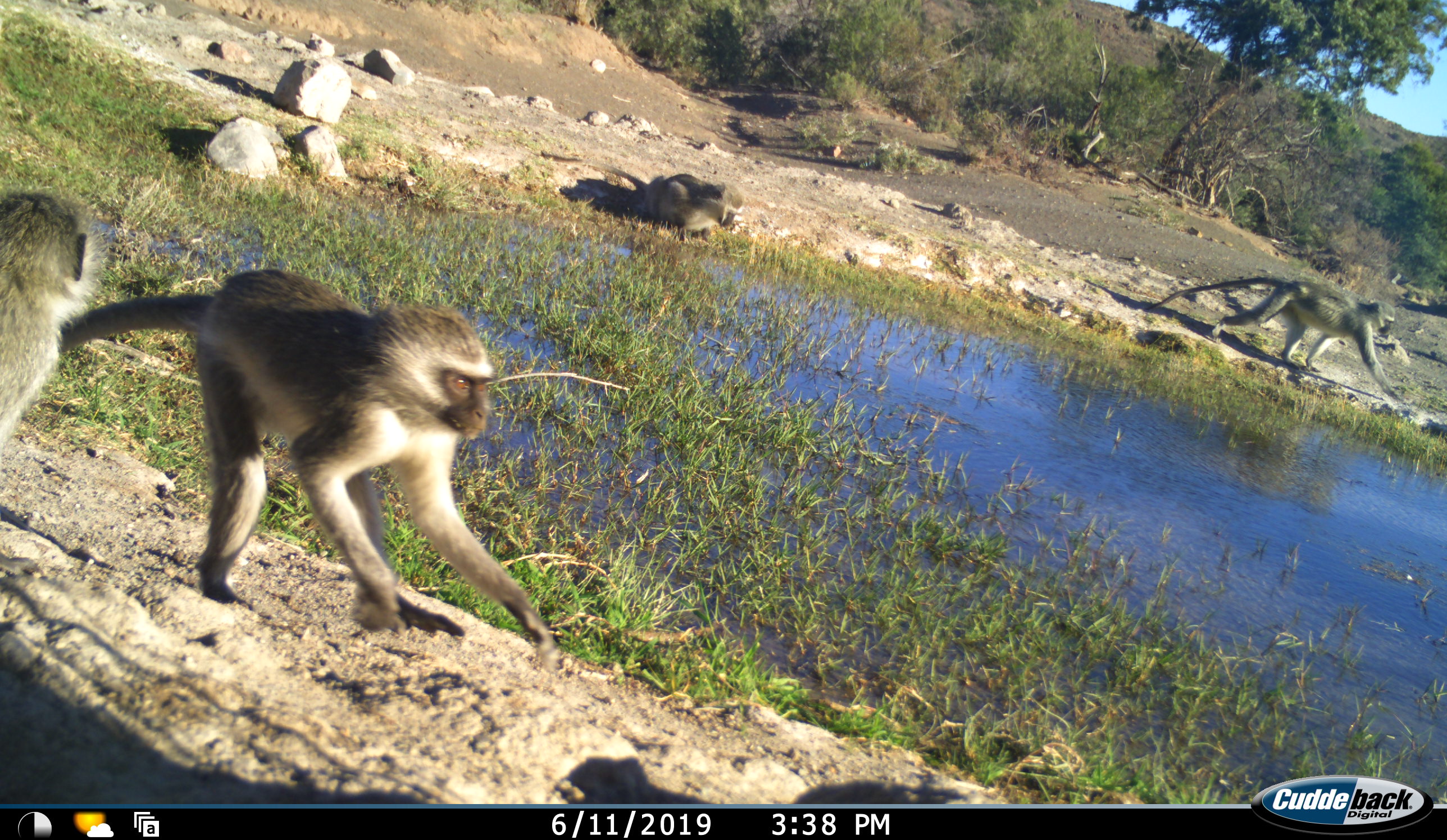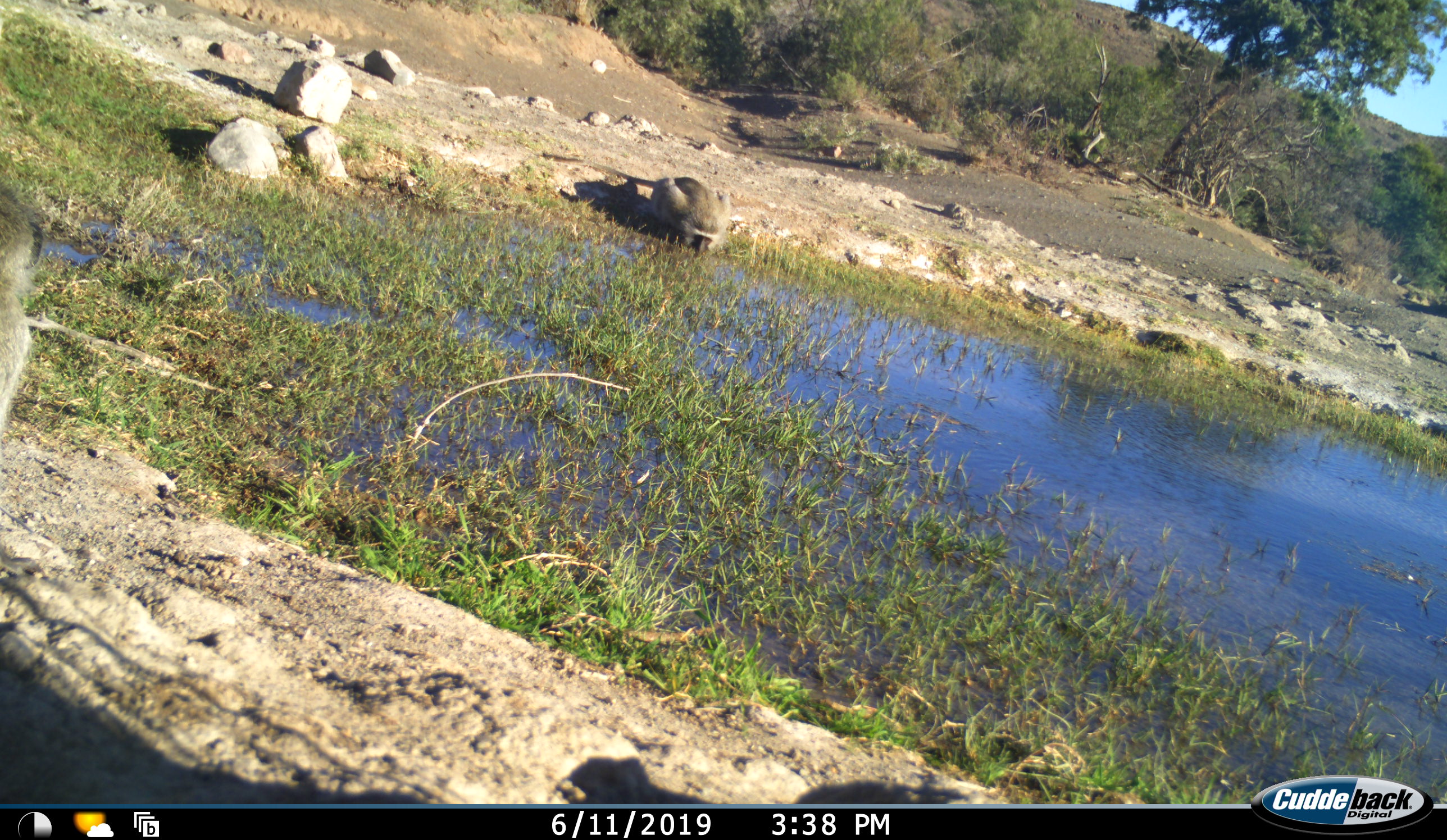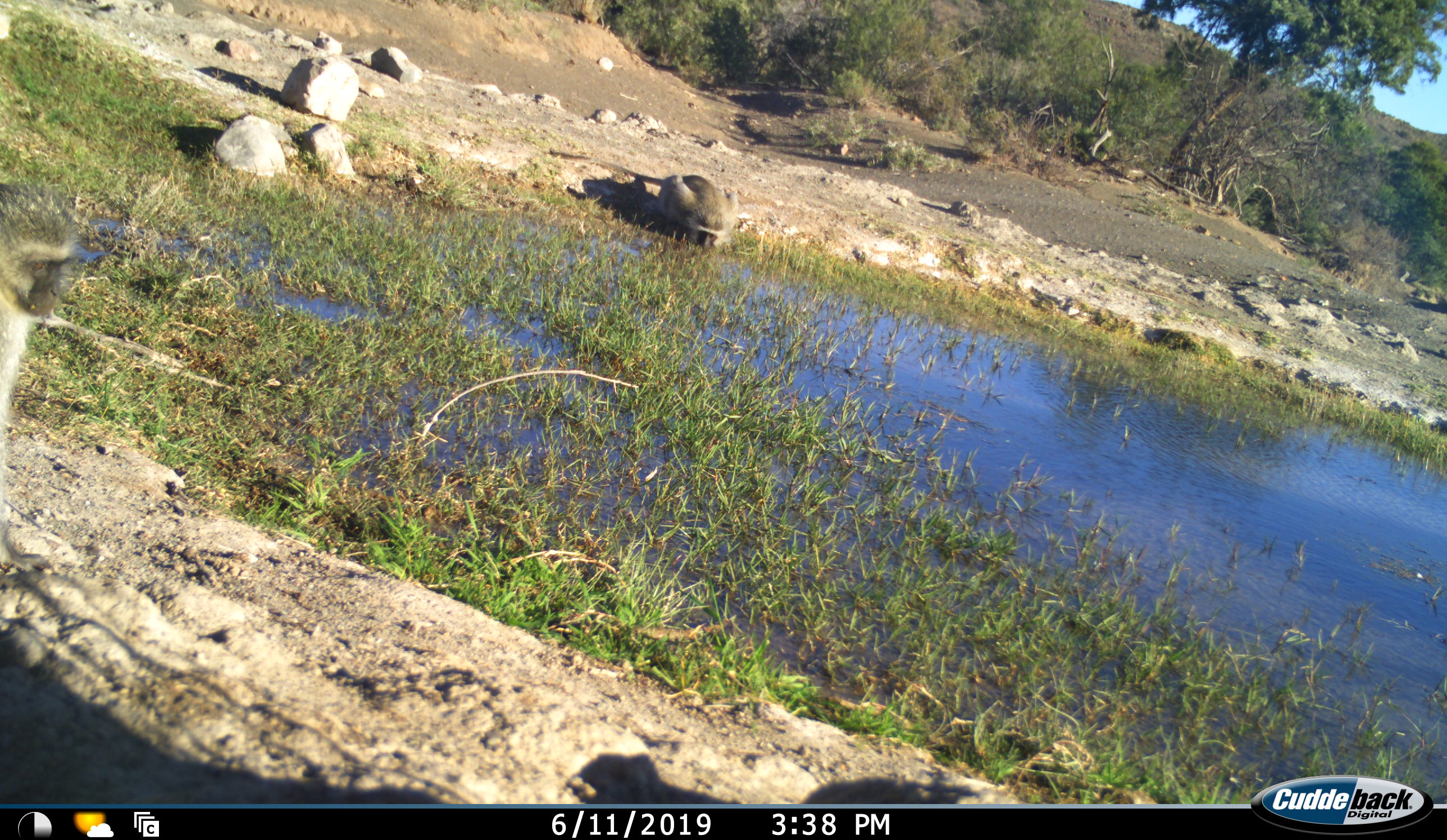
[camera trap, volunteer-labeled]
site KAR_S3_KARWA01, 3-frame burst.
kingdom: Animalia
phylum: Chordata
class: Mammalia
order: Primates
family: Cercopithecidae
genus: Chlorocebus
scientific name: Chlorocebus pygerythrus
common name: vervet monkey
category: monkeyvervet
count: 4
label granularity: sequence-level